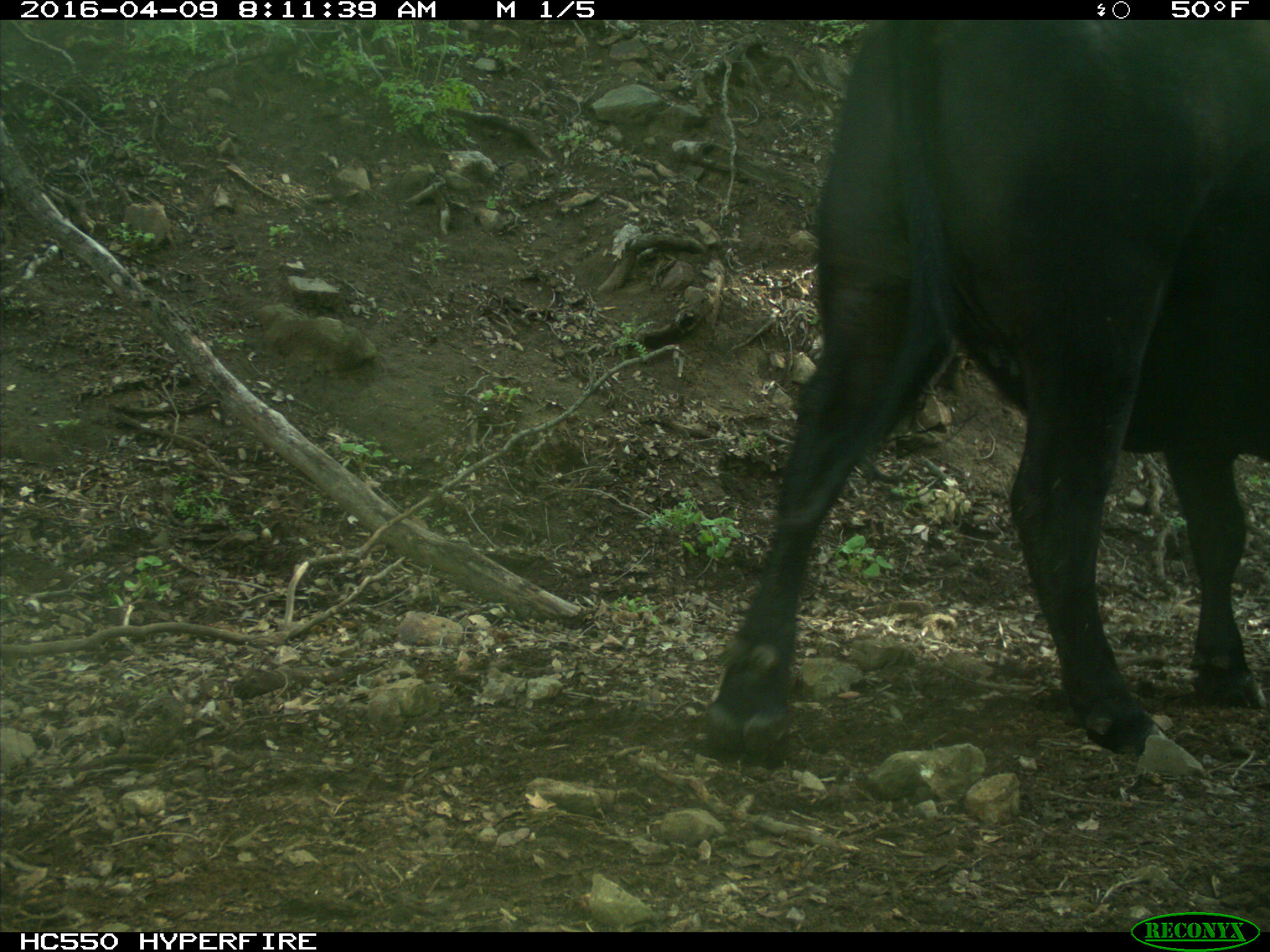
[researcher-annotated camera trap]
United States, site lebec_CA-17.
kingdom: Animalia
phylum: Chordata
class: Mammalia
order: Artiodactyla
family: Bovidae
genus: Bos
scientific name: Bos taurus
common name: domestic cow